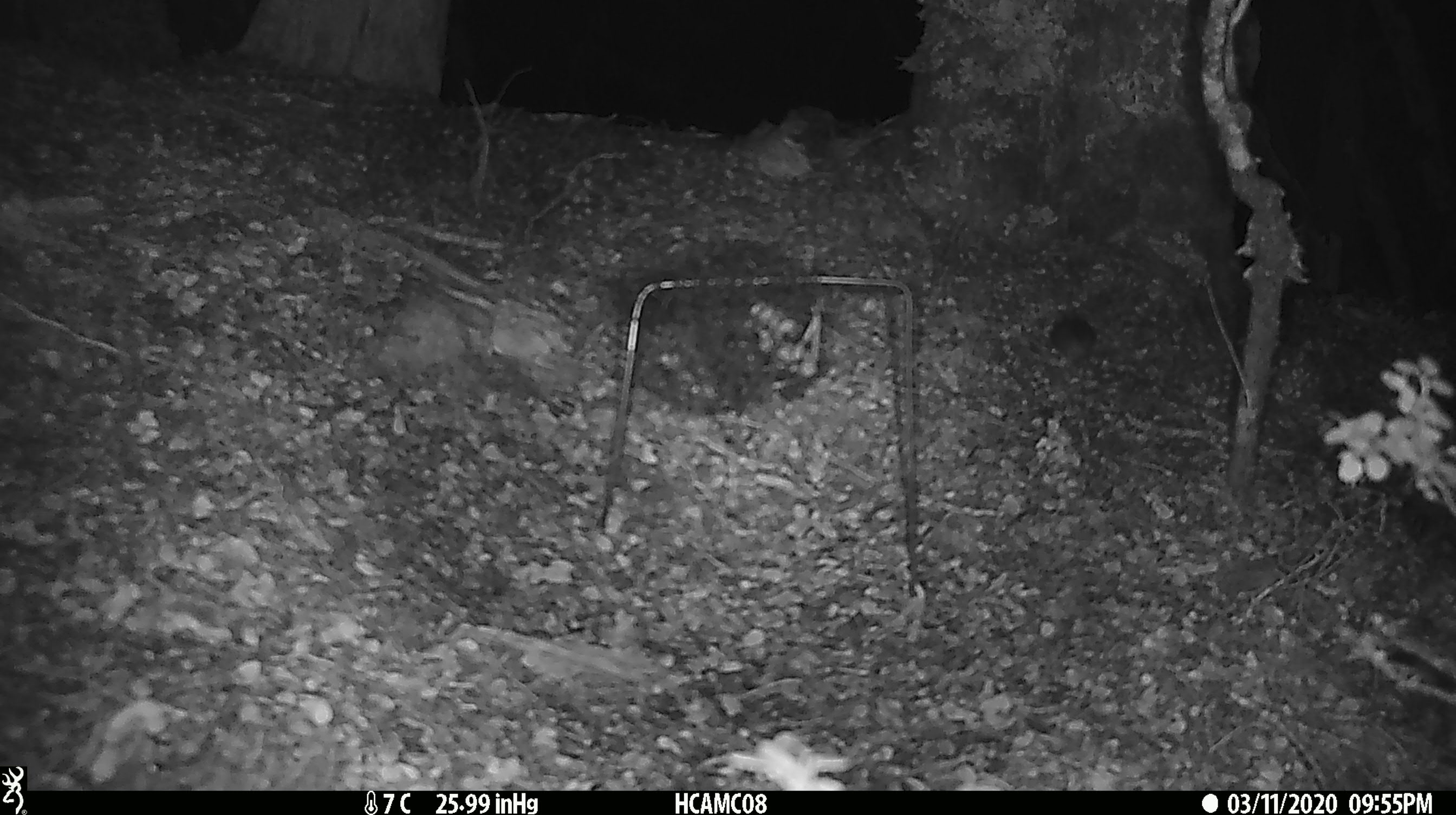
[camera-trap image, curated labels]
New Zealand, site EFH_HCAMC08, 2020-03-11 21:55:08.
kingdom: Animalia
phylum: Chordata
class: Mammalia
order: Rodentia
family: Muridae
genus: Mus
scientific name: Mus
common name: mouse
Mouse (Mus).